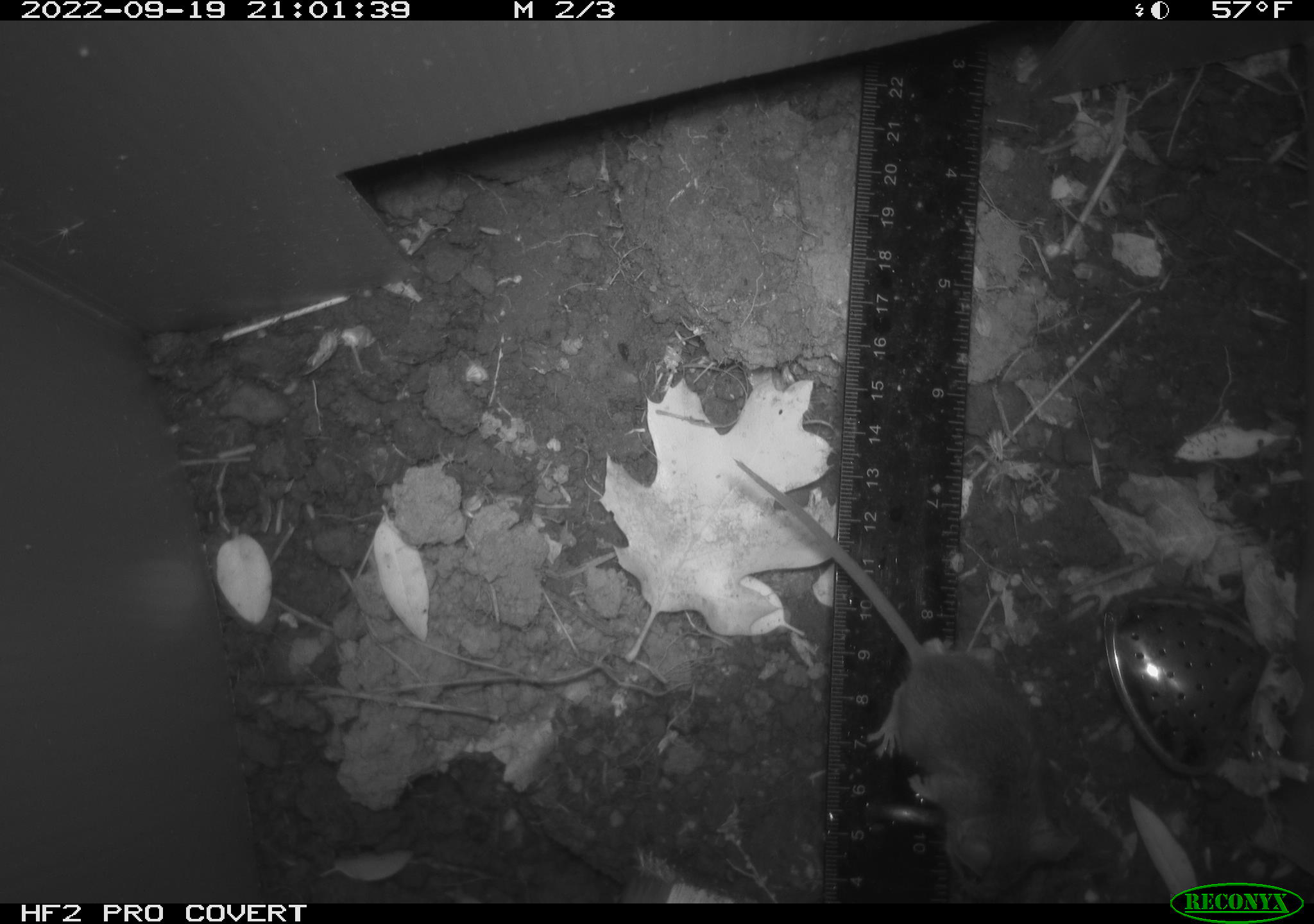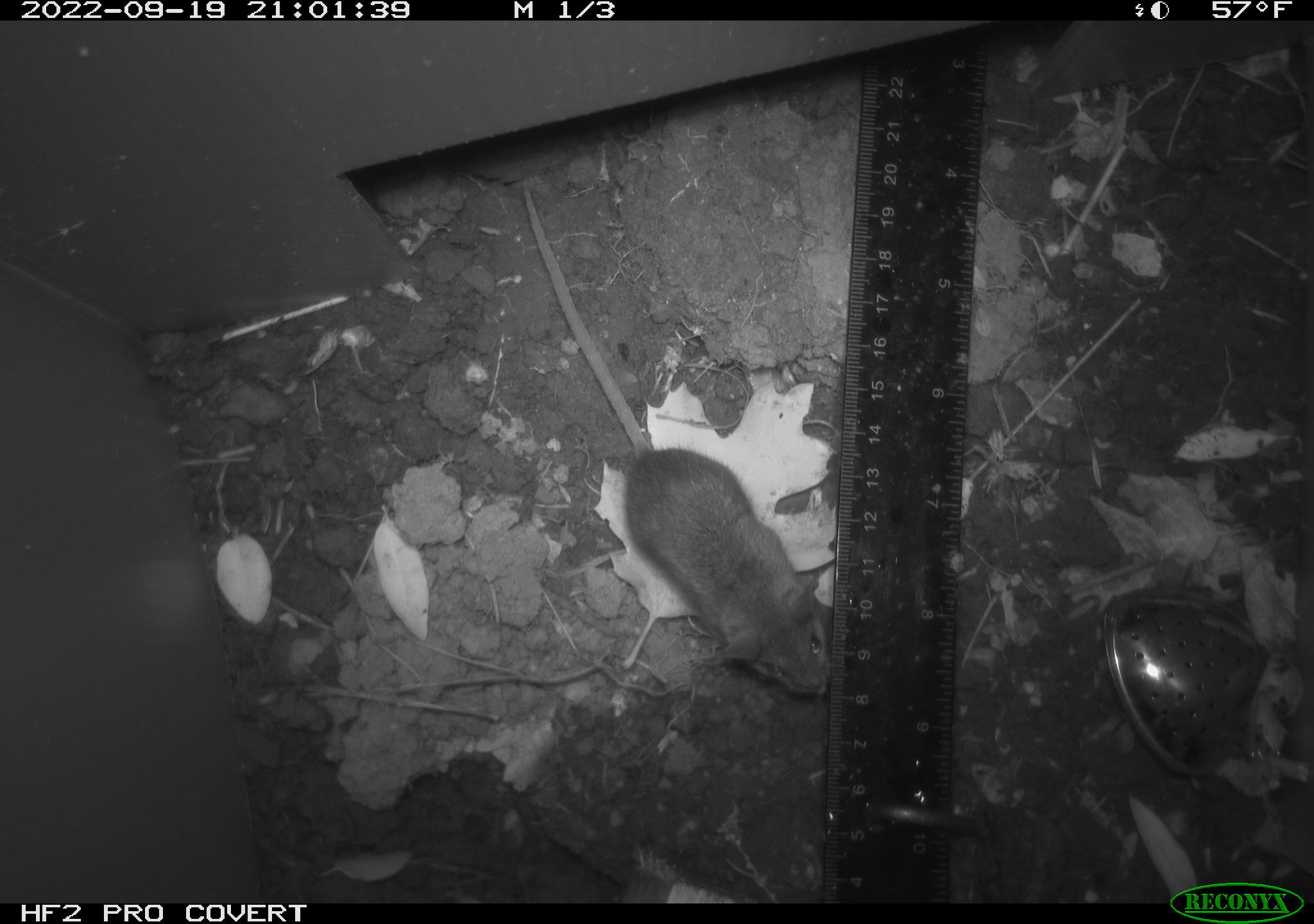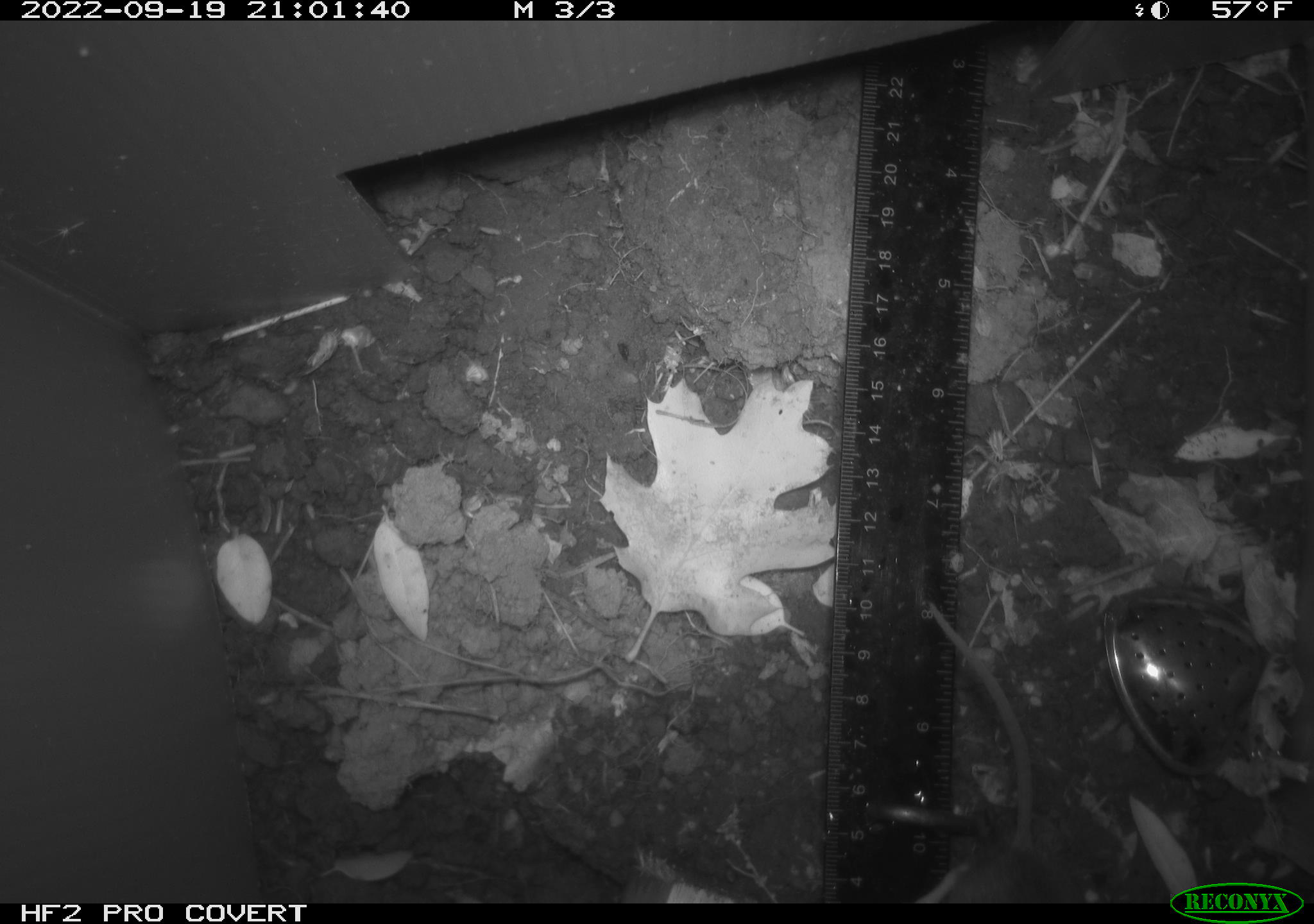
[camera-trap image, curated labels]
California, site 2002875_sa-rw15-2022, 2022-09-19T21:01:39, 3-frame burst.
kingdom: Animalia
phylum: Chordata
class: Mammalia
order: Rodentia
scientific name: Rodentia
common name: mouse species